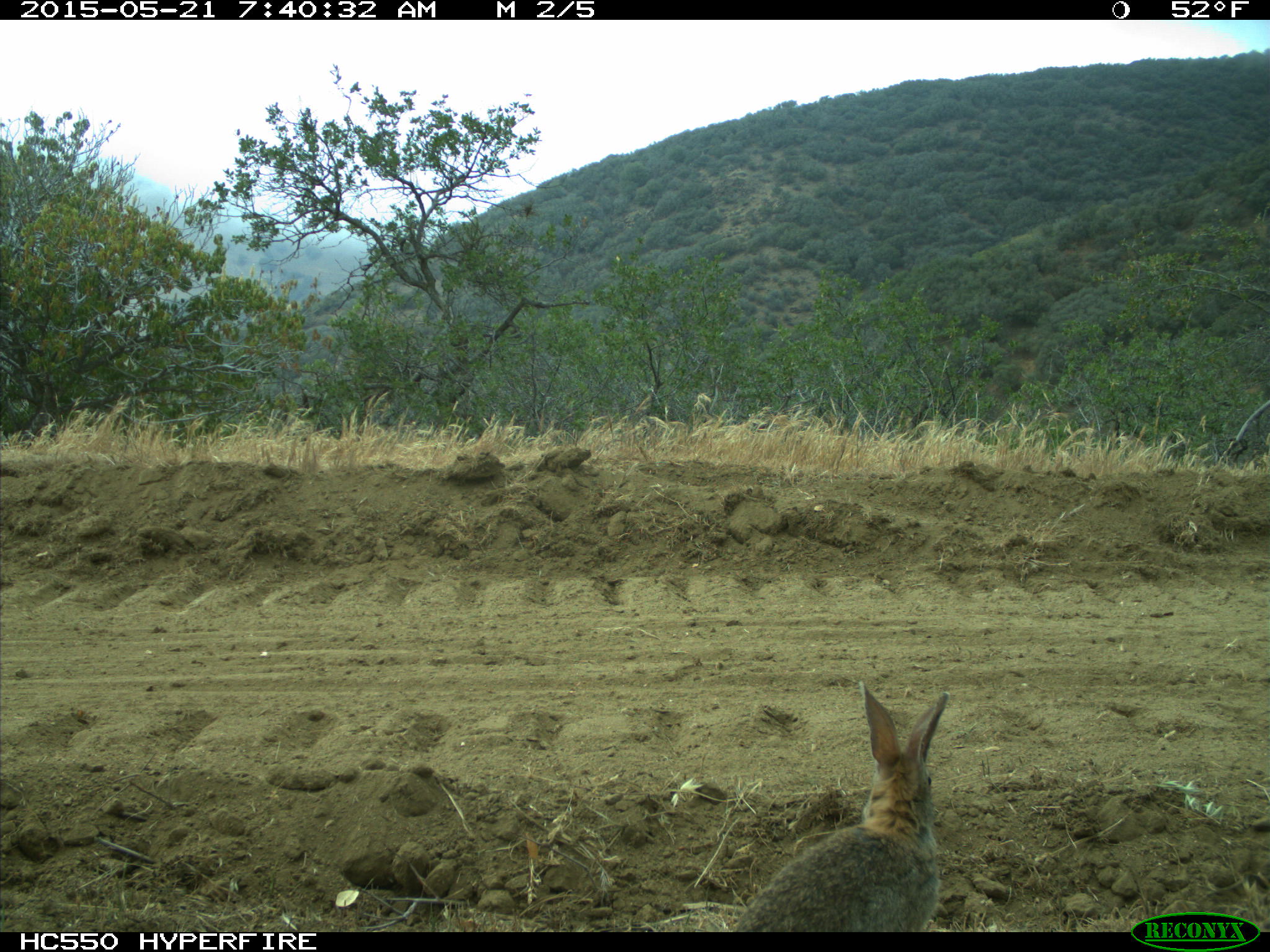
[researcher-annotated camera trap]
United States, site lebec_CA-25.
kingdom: Animalia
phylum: Chordata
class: Mammalia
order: Lagomorpha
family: Leporidae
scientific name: Leporidae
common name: rabbits and hares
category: unidentified rabbit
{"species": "unidentified rabbit (rabbits and hares) (Leporidae)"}